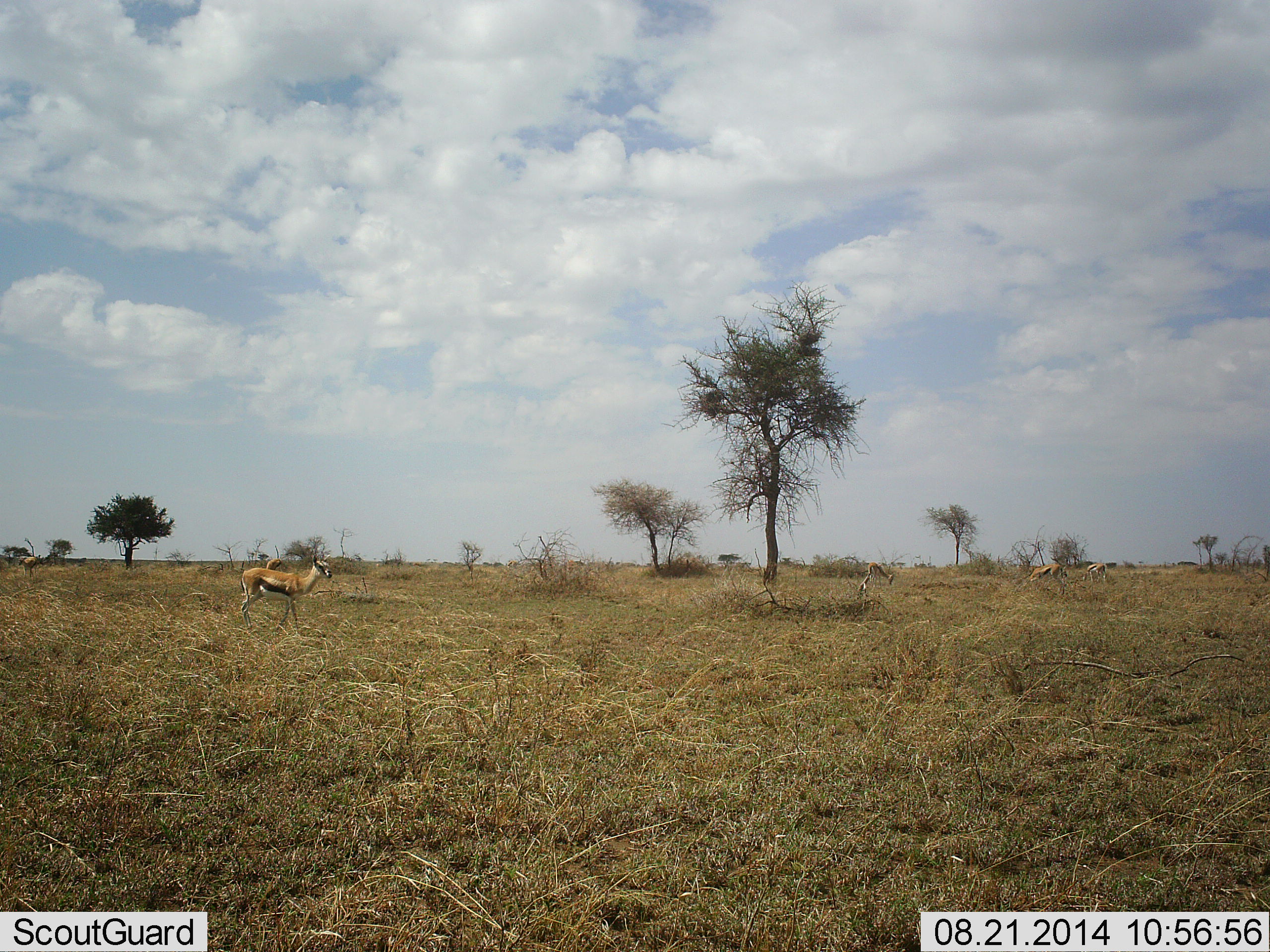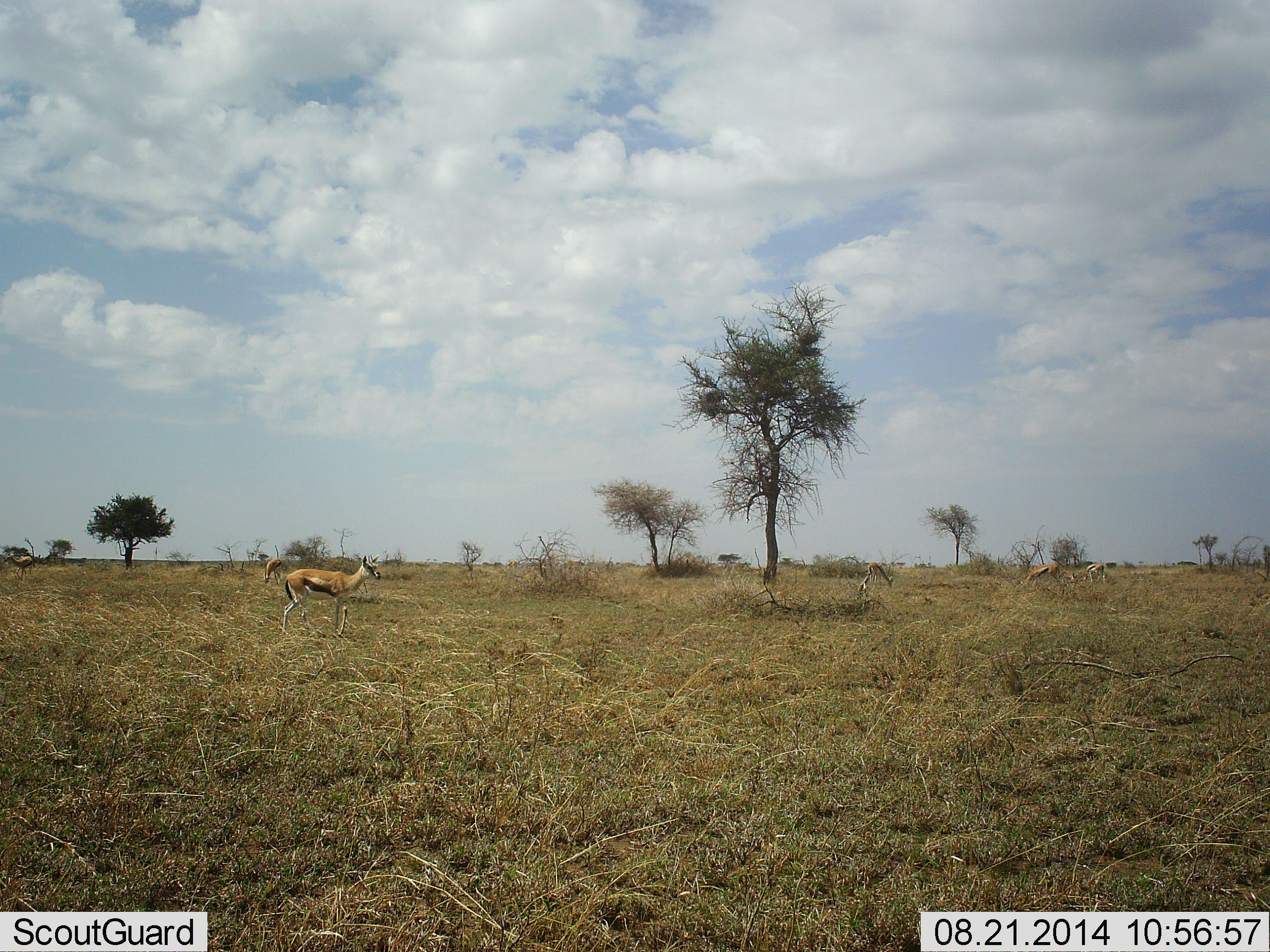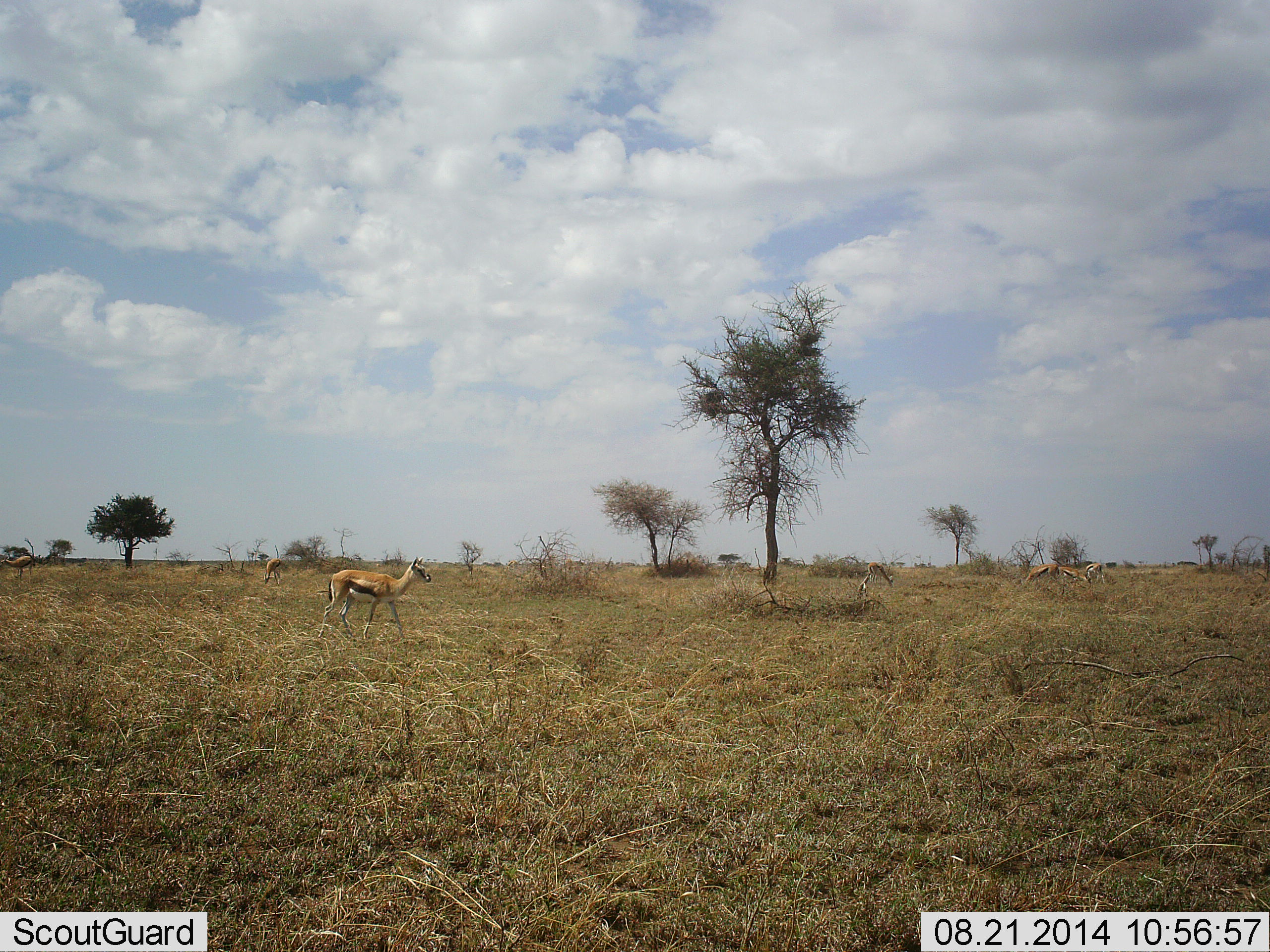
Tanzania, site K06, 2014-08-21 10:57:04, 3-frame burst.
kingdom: Animalia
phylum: Chordata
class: Mammalia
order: Artiodactyla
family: Bovidae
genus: Eudorcas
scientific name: Eudorcas thomsonii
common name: thomson's gazelle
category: gazellethomsons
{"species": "gazellethomsons (thomson's gazelle) (Eudorcas thomsonii)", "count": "2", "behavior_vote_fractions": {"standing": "20%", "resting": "0%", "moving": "100%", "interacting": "0%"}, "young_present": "0%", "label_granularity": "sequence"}